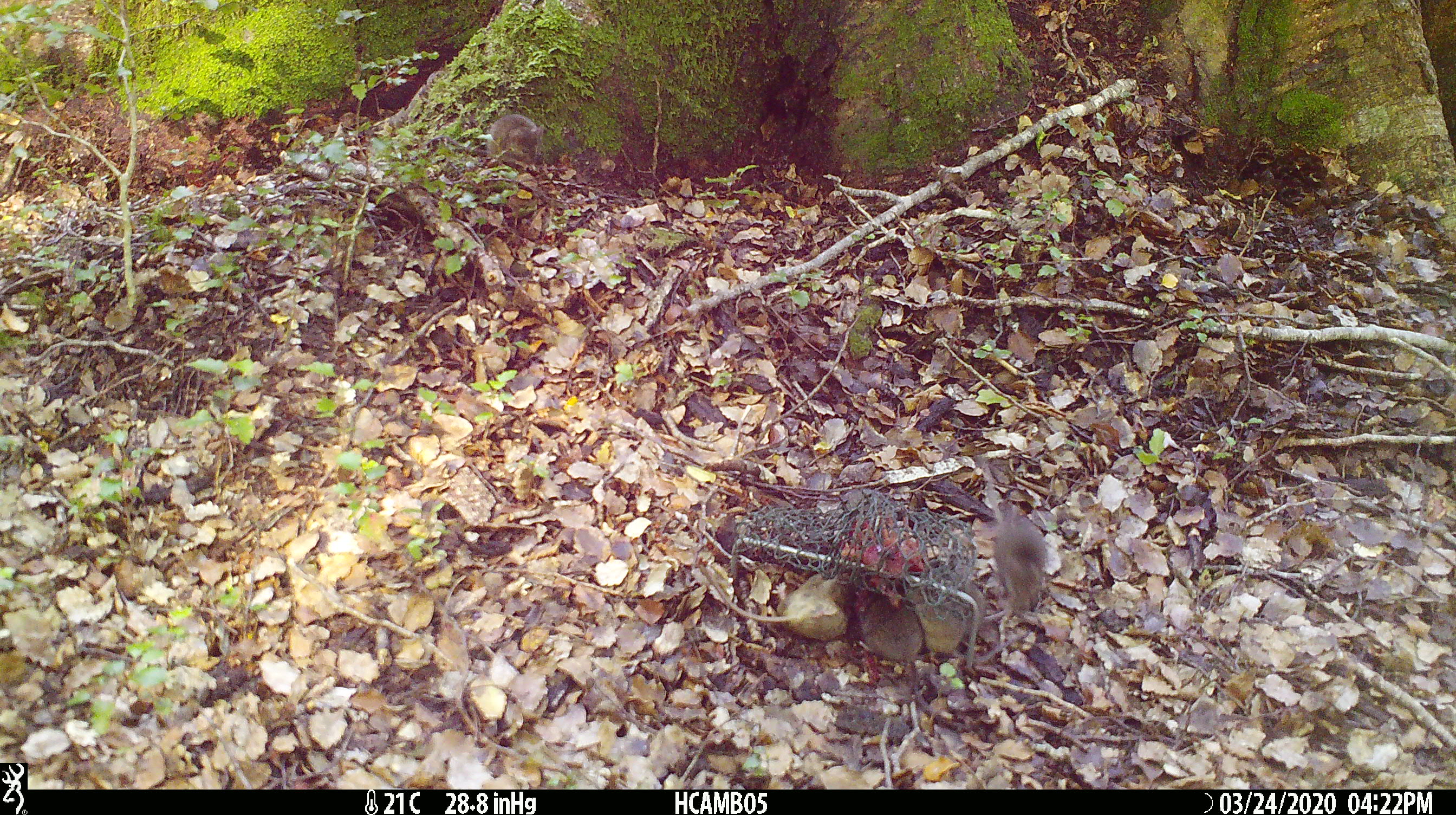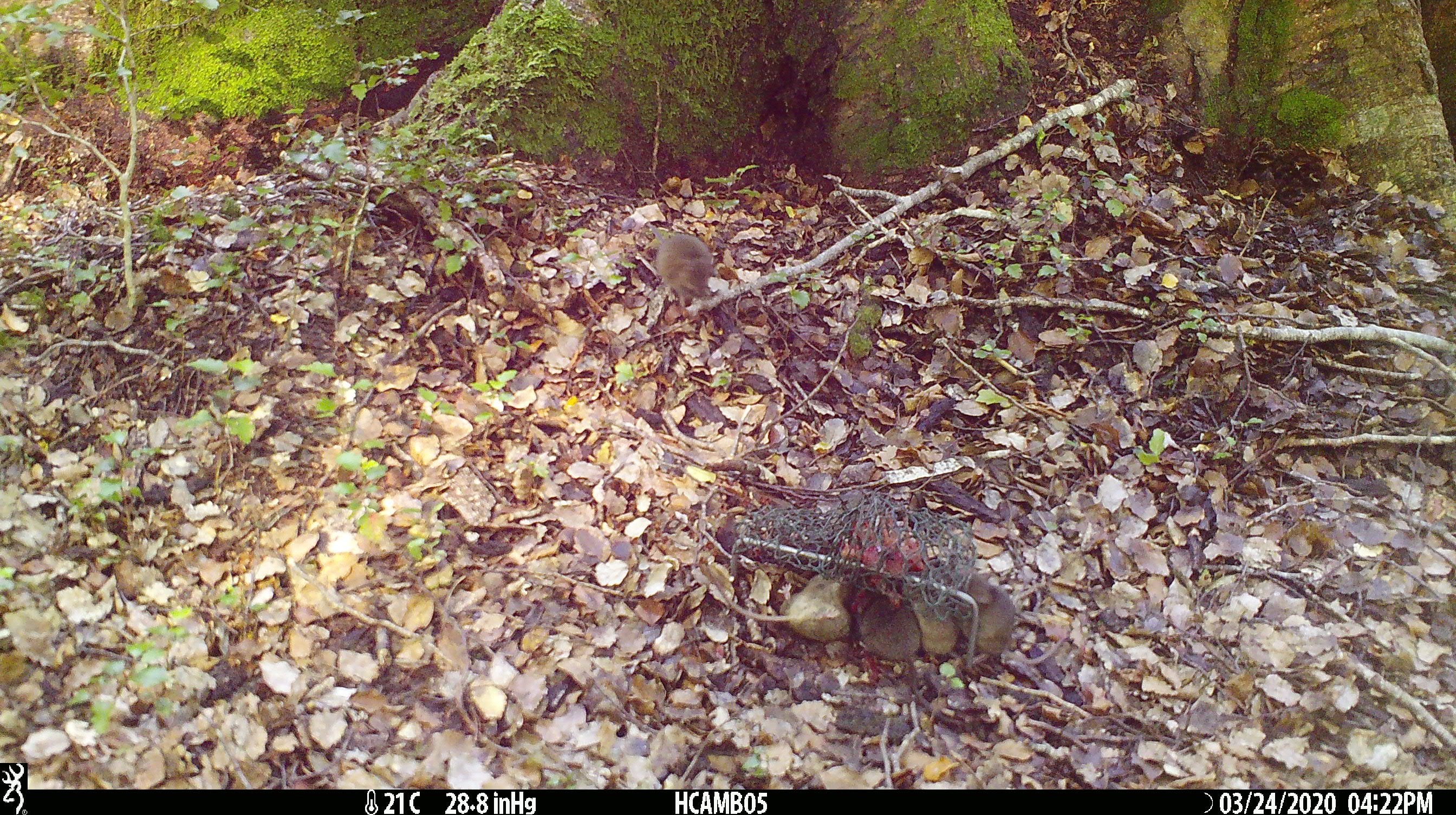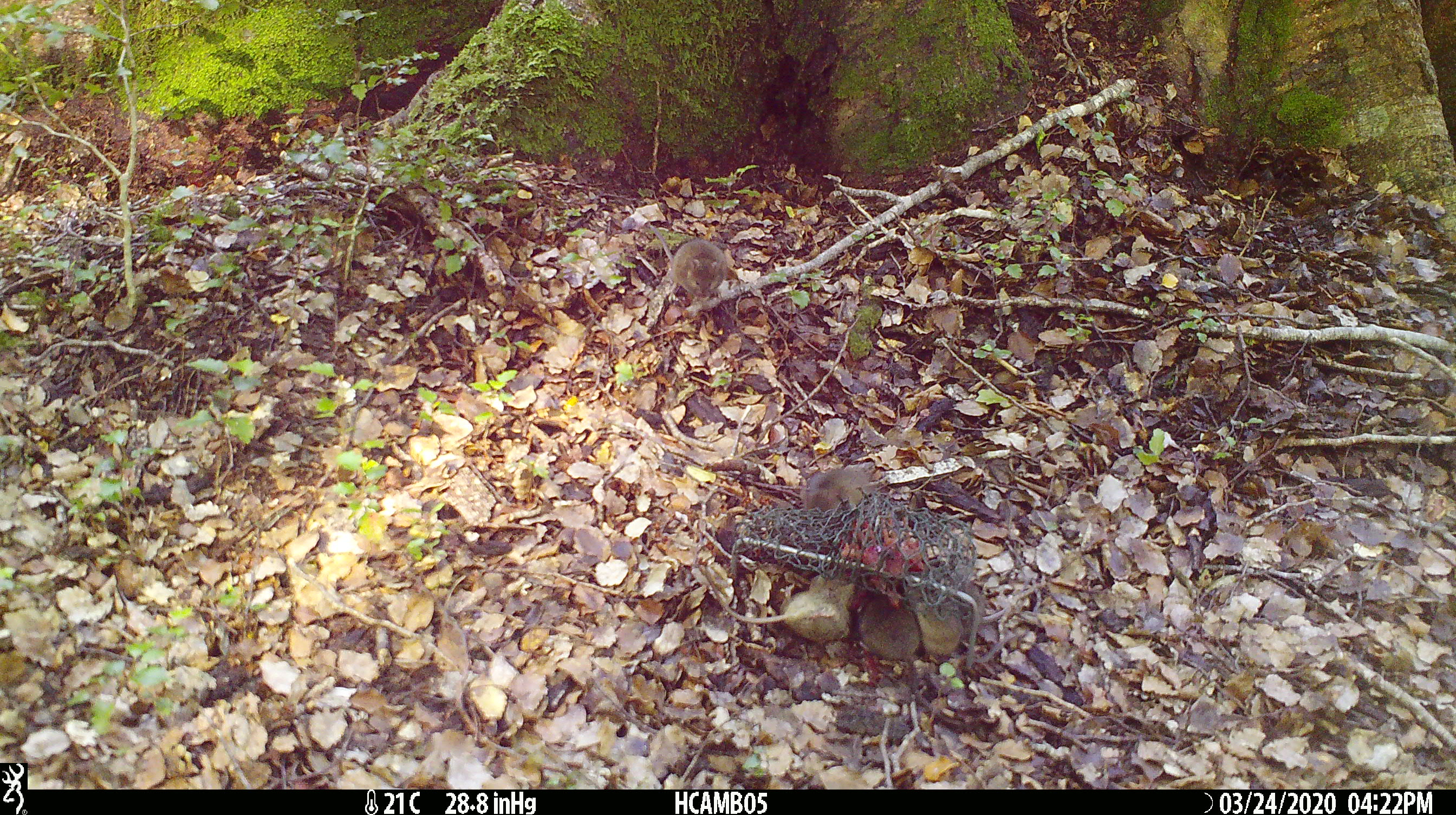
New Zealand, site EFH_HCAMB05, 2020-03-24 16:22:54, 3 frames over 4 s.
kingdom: Animalia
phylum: Chordata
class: Mammalia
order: Rodentia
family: Muridae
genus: Mus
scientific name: Mus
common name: mouse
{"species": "mouse (Mus)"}